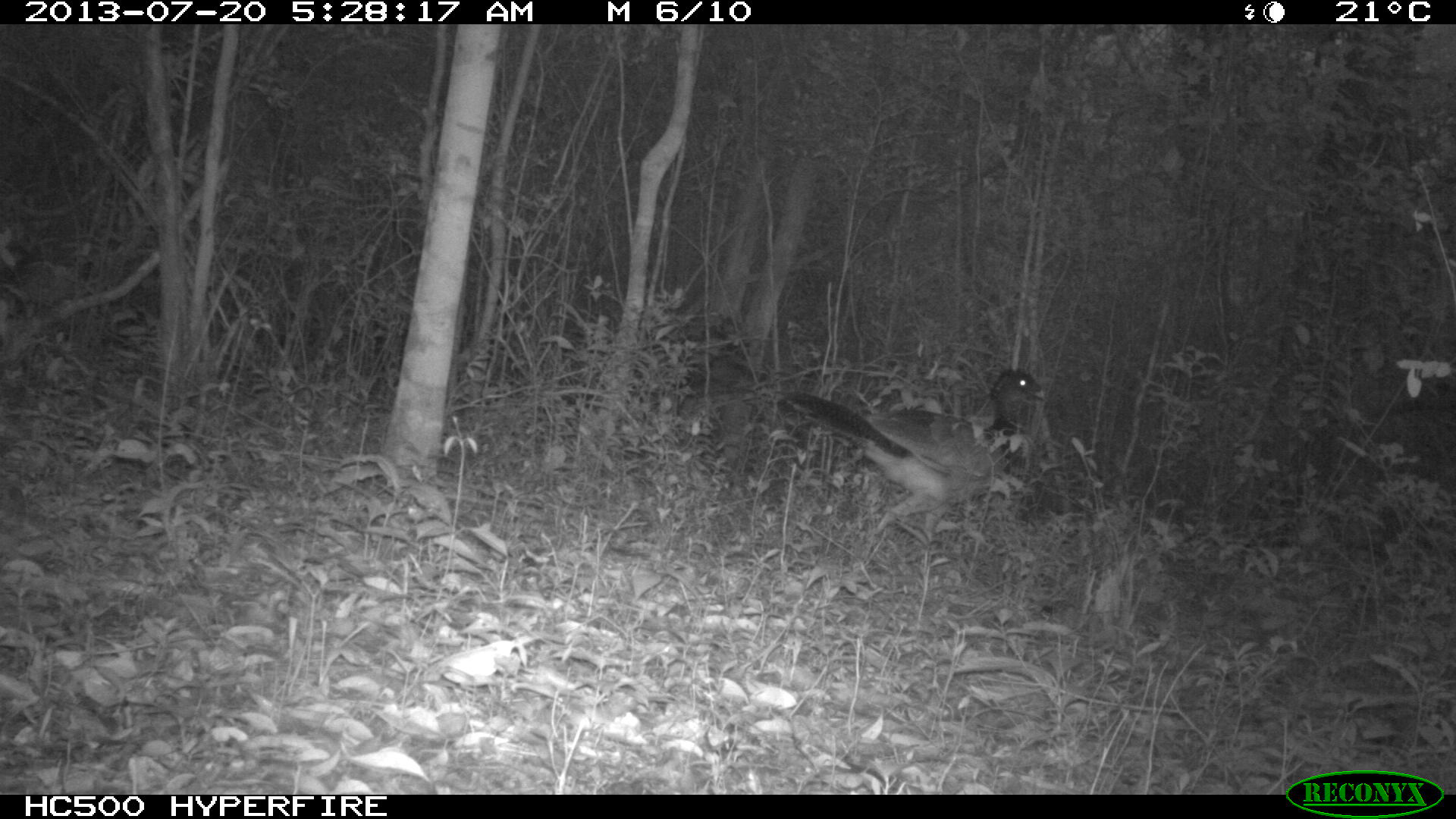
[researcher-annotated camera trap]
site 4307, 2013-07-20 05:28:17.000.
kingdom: Animalia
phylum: Chordata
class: Aves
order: Galliformes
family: Cracidae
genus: Crax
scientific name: Crax rubra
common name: great curassow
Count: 1.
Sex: female.